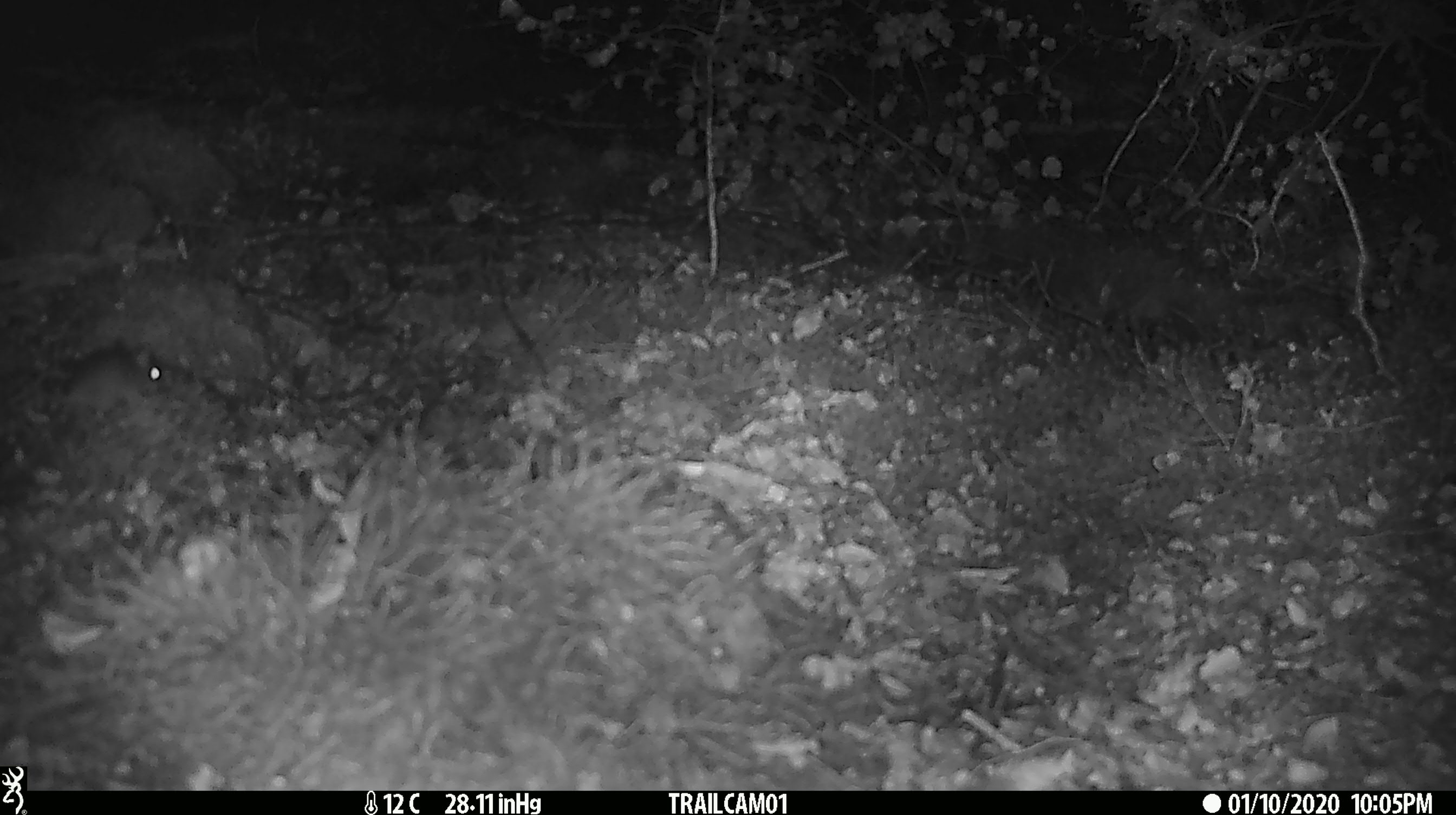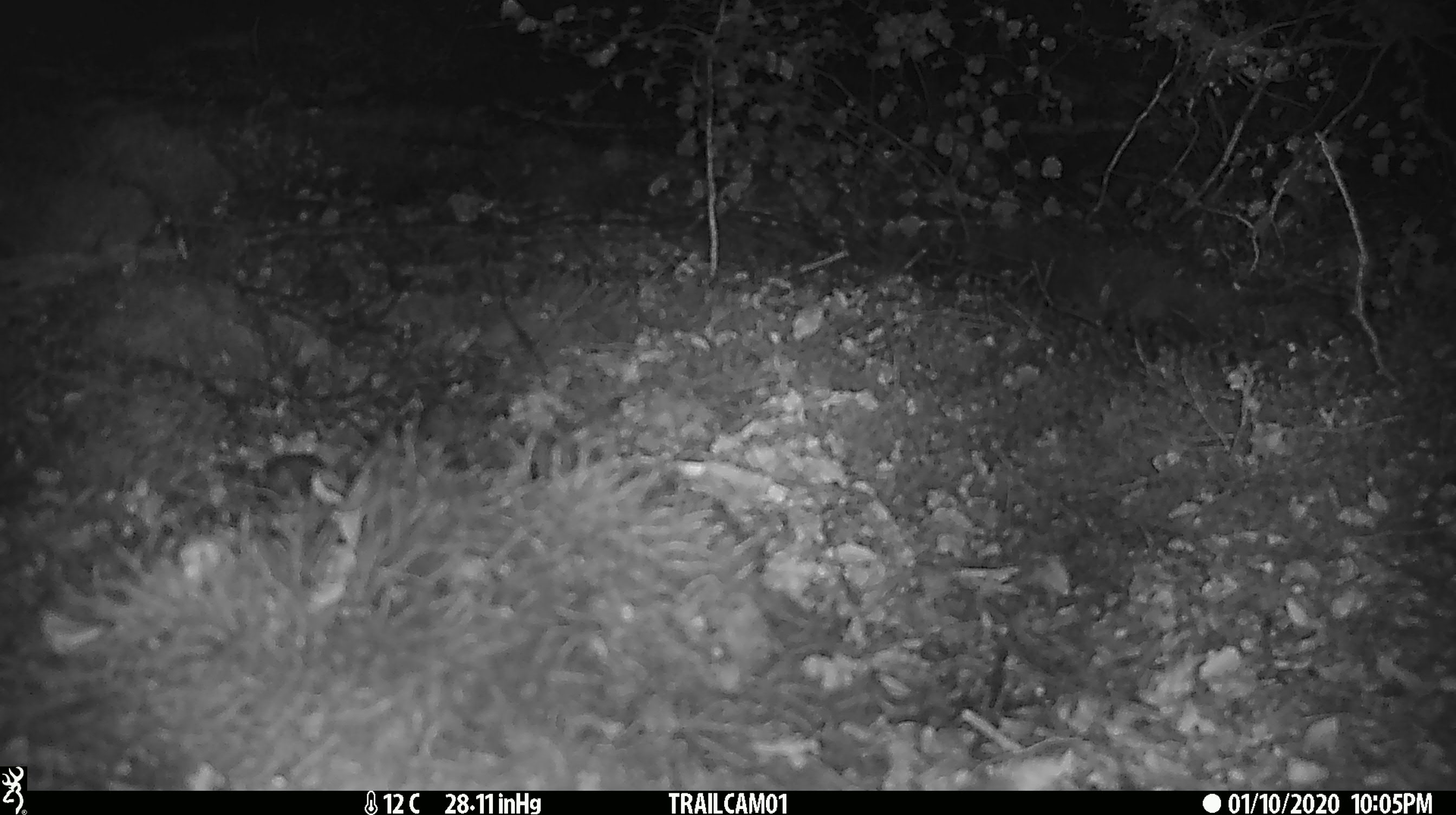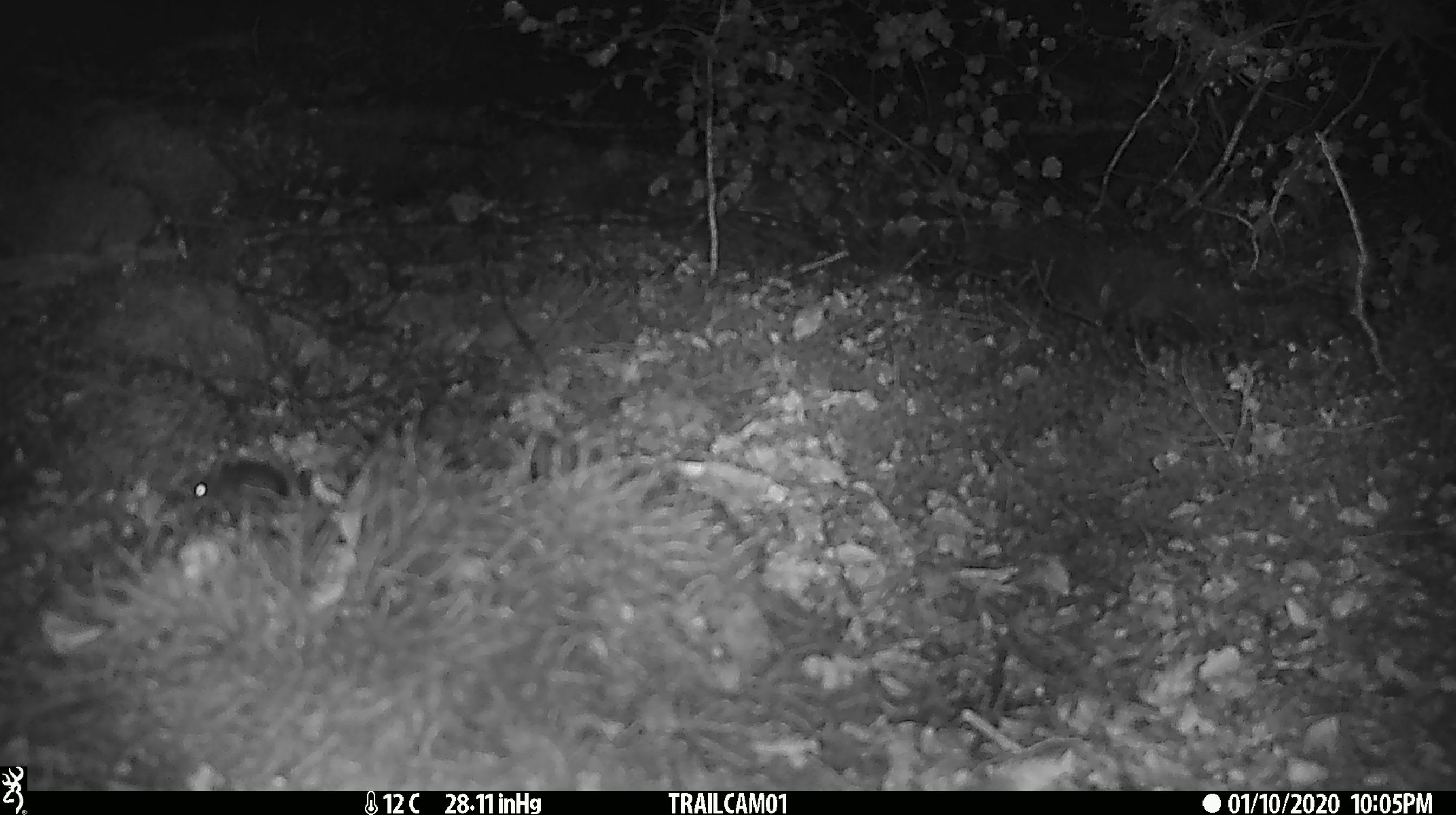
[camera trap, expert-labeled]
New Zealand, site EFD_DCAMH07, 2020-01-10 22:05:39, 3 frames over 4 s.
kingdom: Animalia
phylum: Chordata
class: Mammalia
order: Rodentia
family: Muridae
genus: Mus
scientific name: Mus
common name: mouse